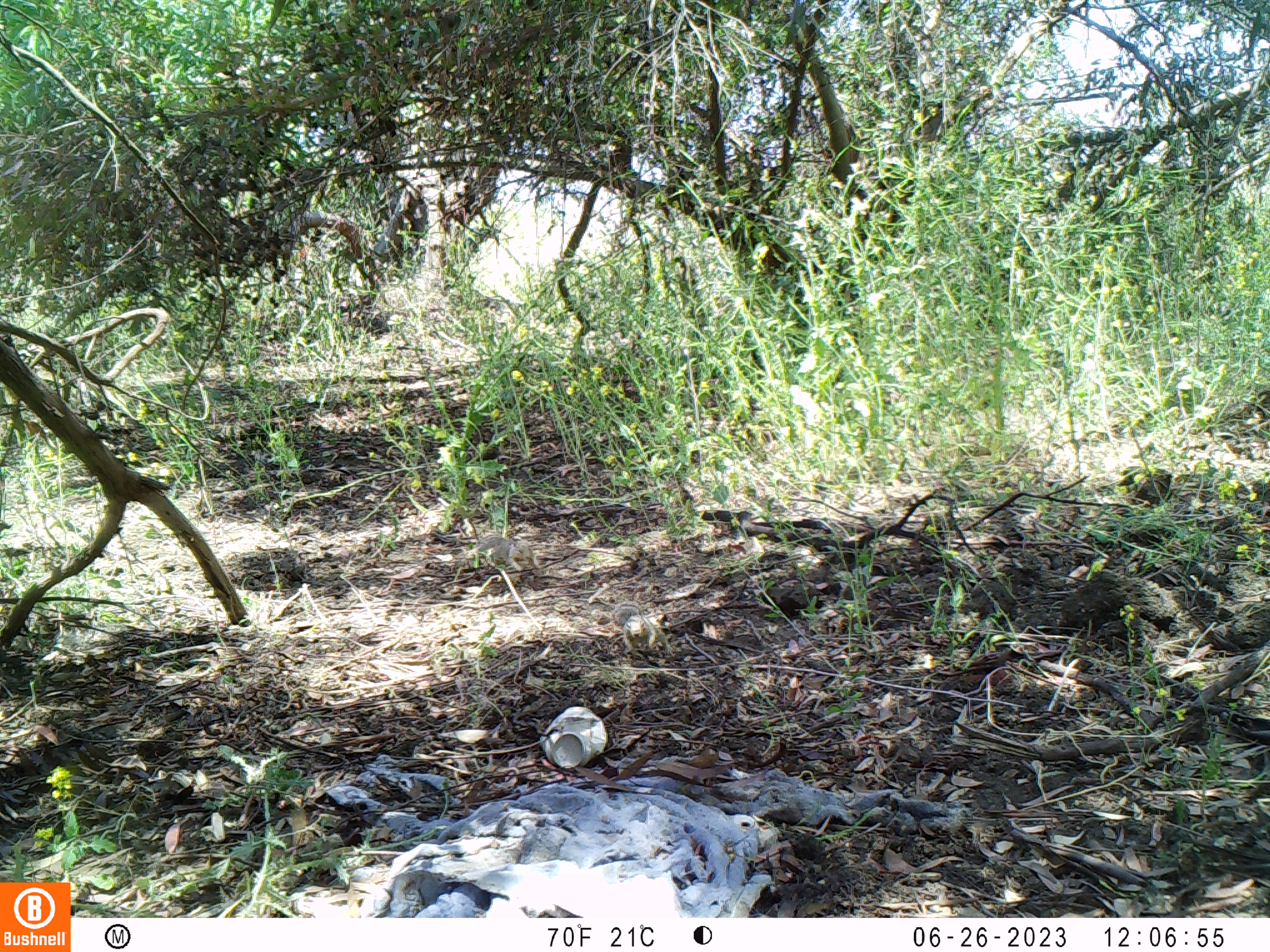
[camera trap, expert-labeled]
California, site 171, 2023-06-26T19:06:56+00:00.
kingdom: Animalia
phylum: Chordata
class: Mammalia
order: Rodentia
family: Sciuridae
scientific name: Sciuridae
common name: squirrel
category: unknown squirrel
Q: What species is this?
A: Unknown squirrel (squirrel) (Sciuridae).